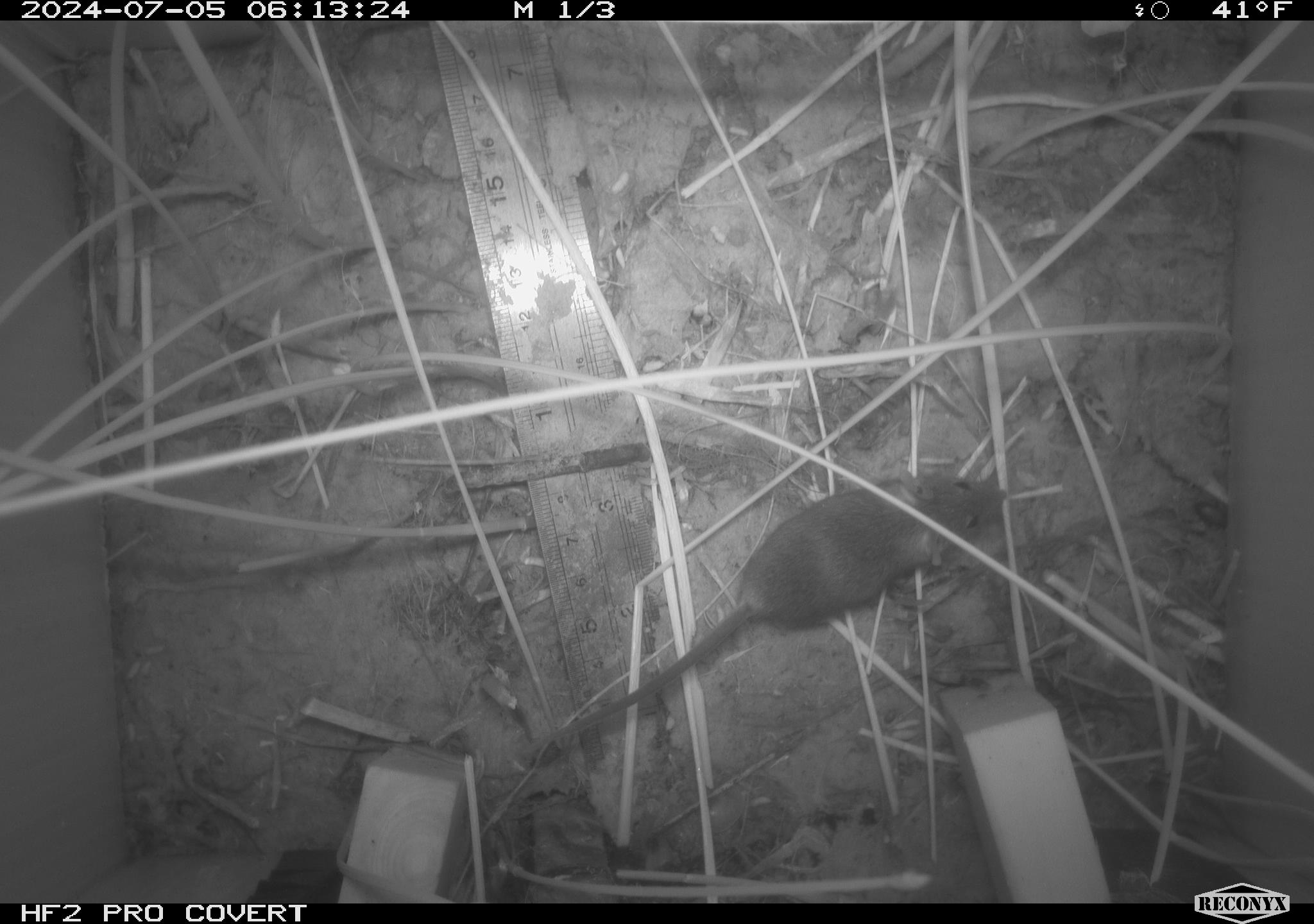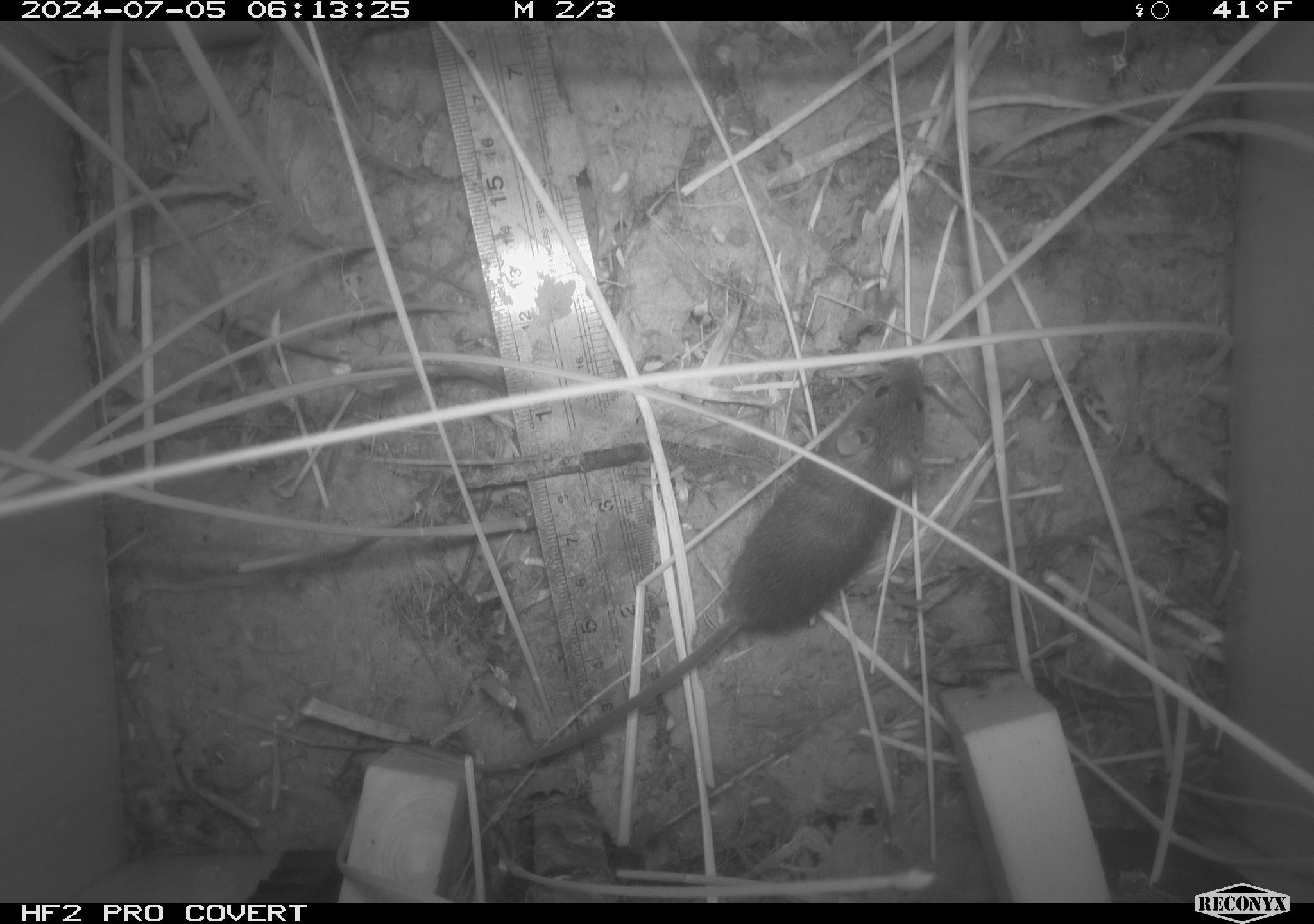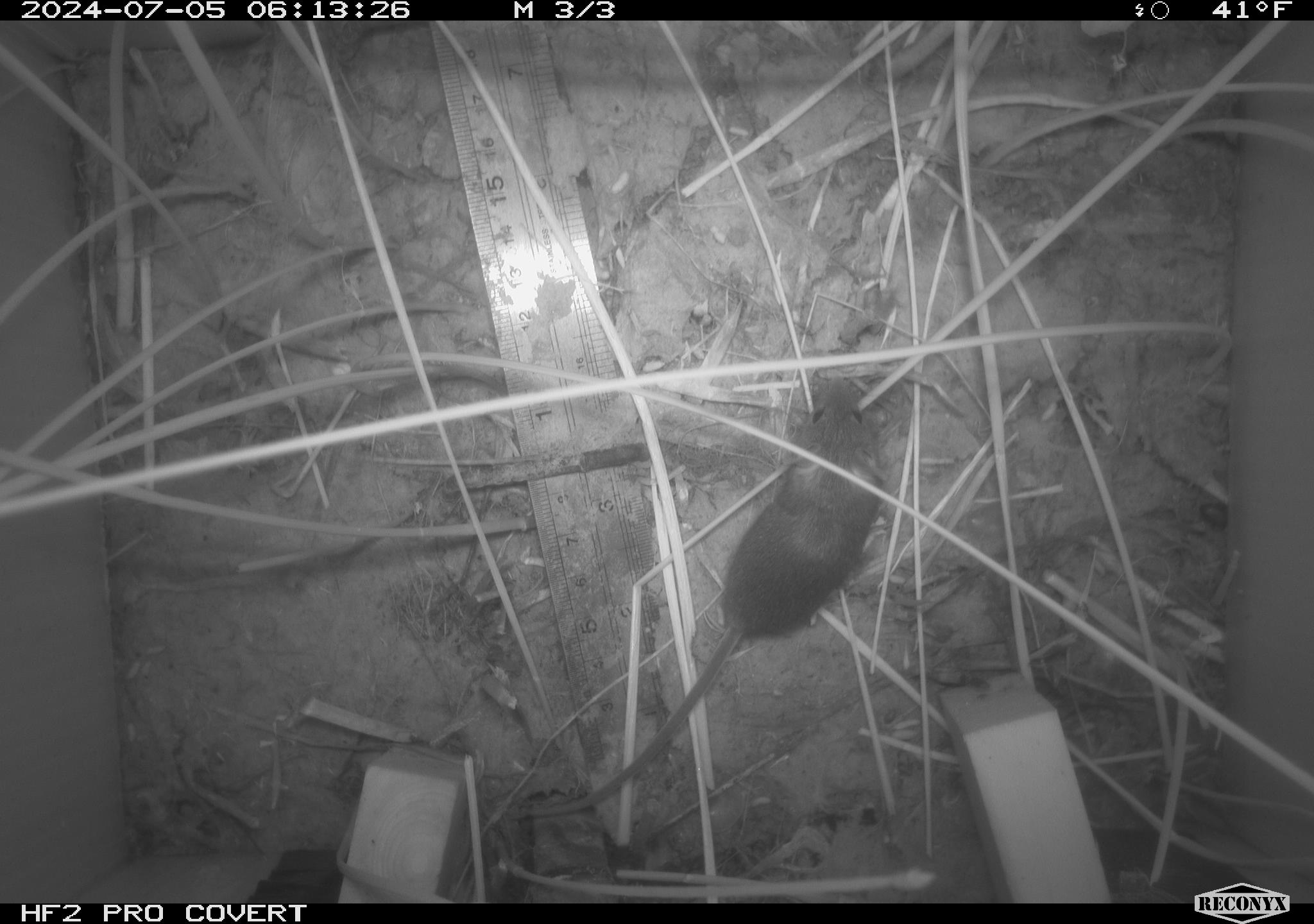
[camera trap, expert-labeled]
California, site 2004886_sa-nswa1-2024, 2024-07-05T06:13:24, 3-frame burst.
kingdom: Animalia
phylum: Chordata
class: Mammalia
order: Rodentia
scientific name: Rodentia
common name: rodent